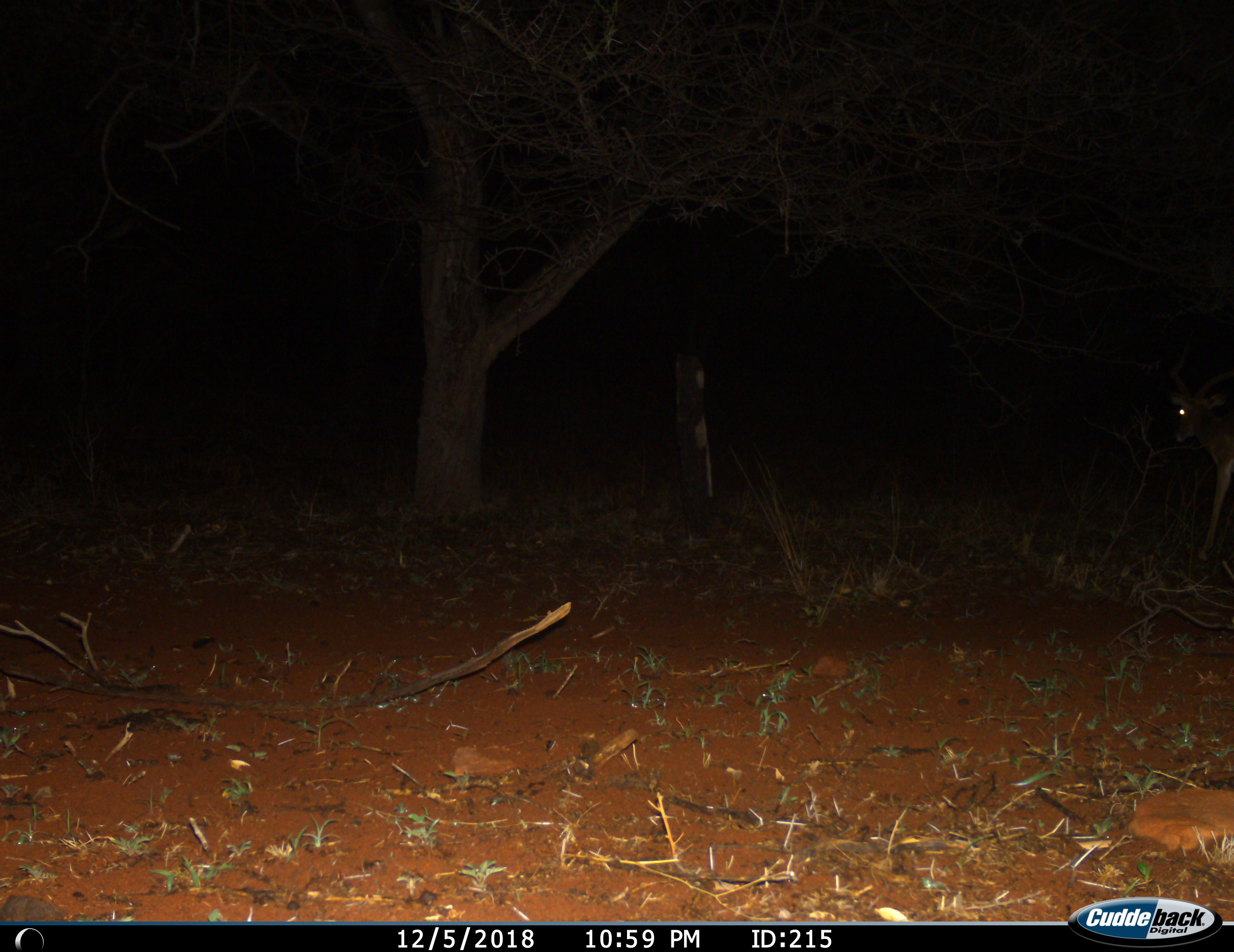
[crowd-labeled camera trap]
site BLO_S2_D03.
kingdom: Animalia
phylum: Chordata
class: Mammalia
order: Artiodactyla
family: Bovidae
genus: Aepyceros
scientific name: Aepyceros melampus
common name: impala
Impala (Aepyceros melampus), count 1. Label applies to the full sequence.